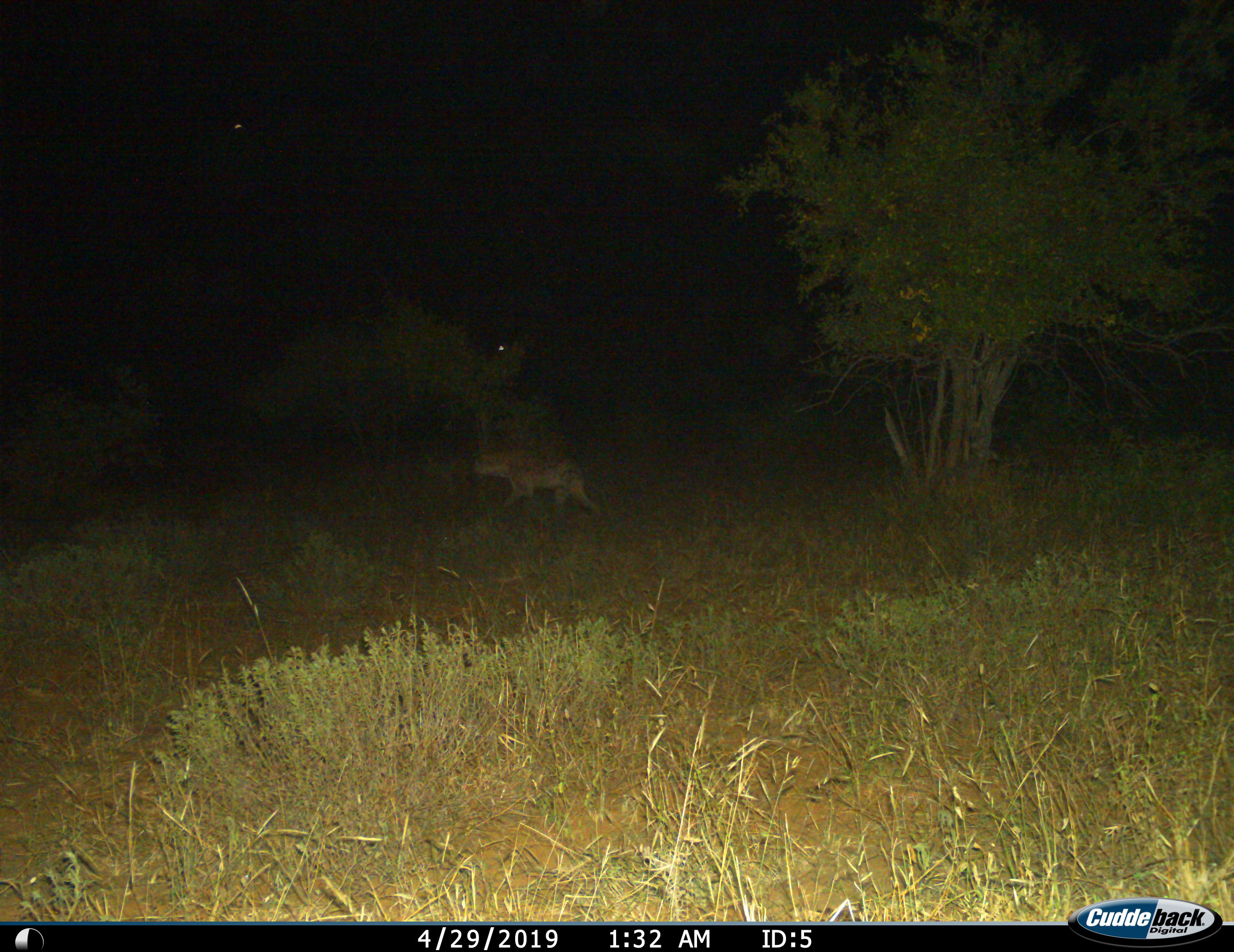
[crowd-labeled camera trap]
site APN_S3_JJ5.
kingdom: Animalia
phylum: Chordata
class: Mammalia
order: Carnivora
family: Hyaenidae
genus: Crocuta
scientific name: Crocuta crocuta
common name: spotted hyena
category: hyenaspotted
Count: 1.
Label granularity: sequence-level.